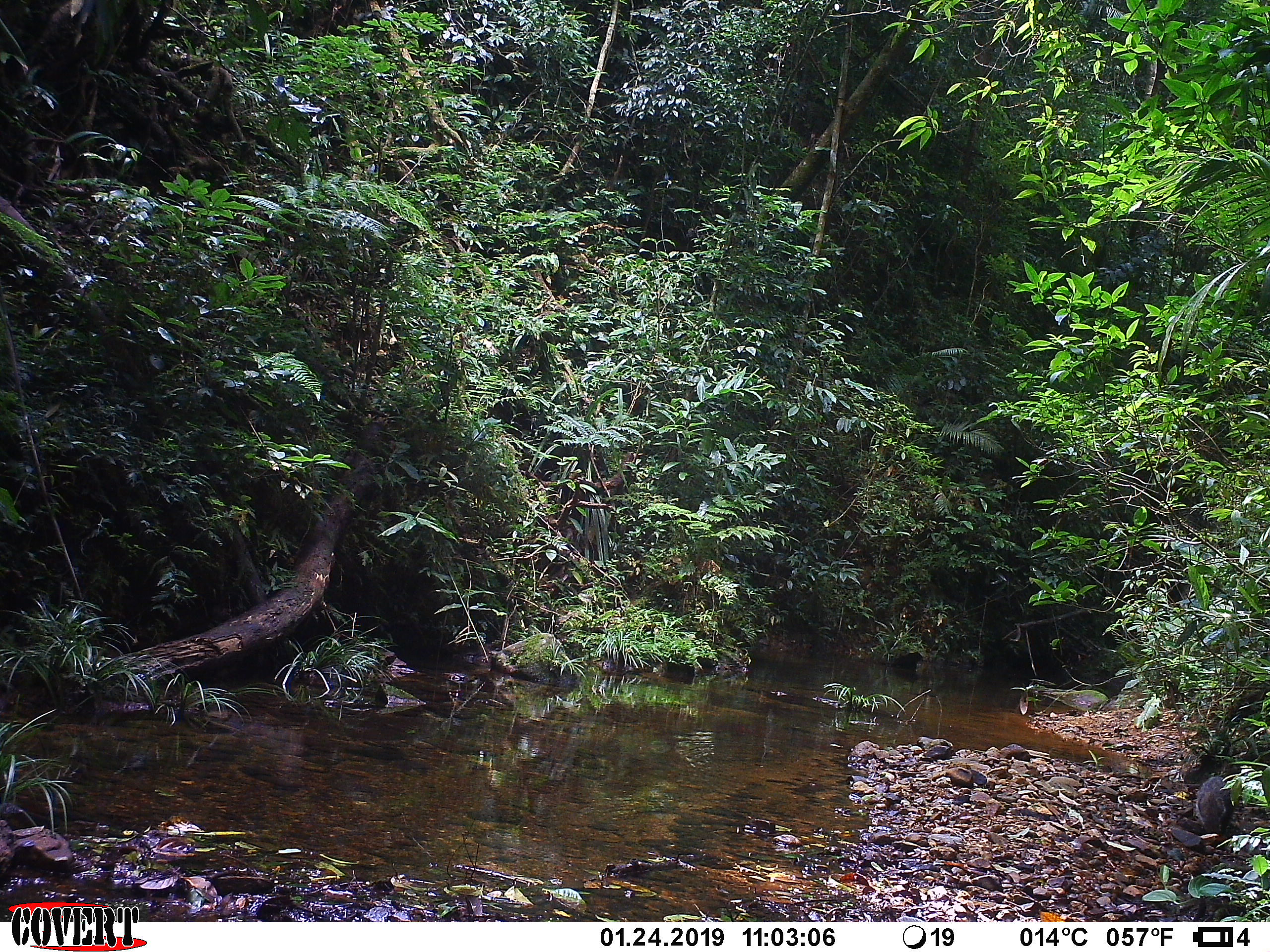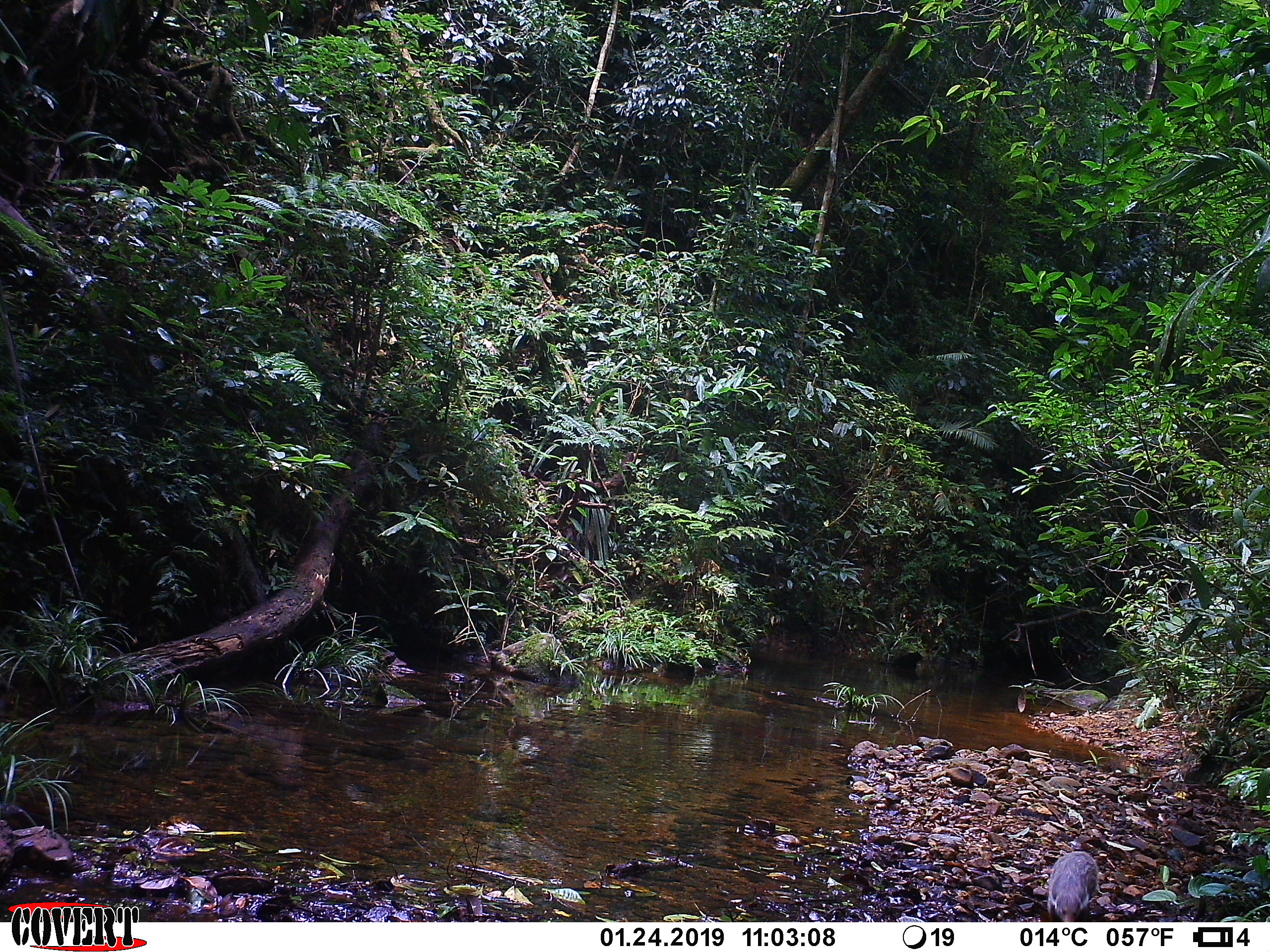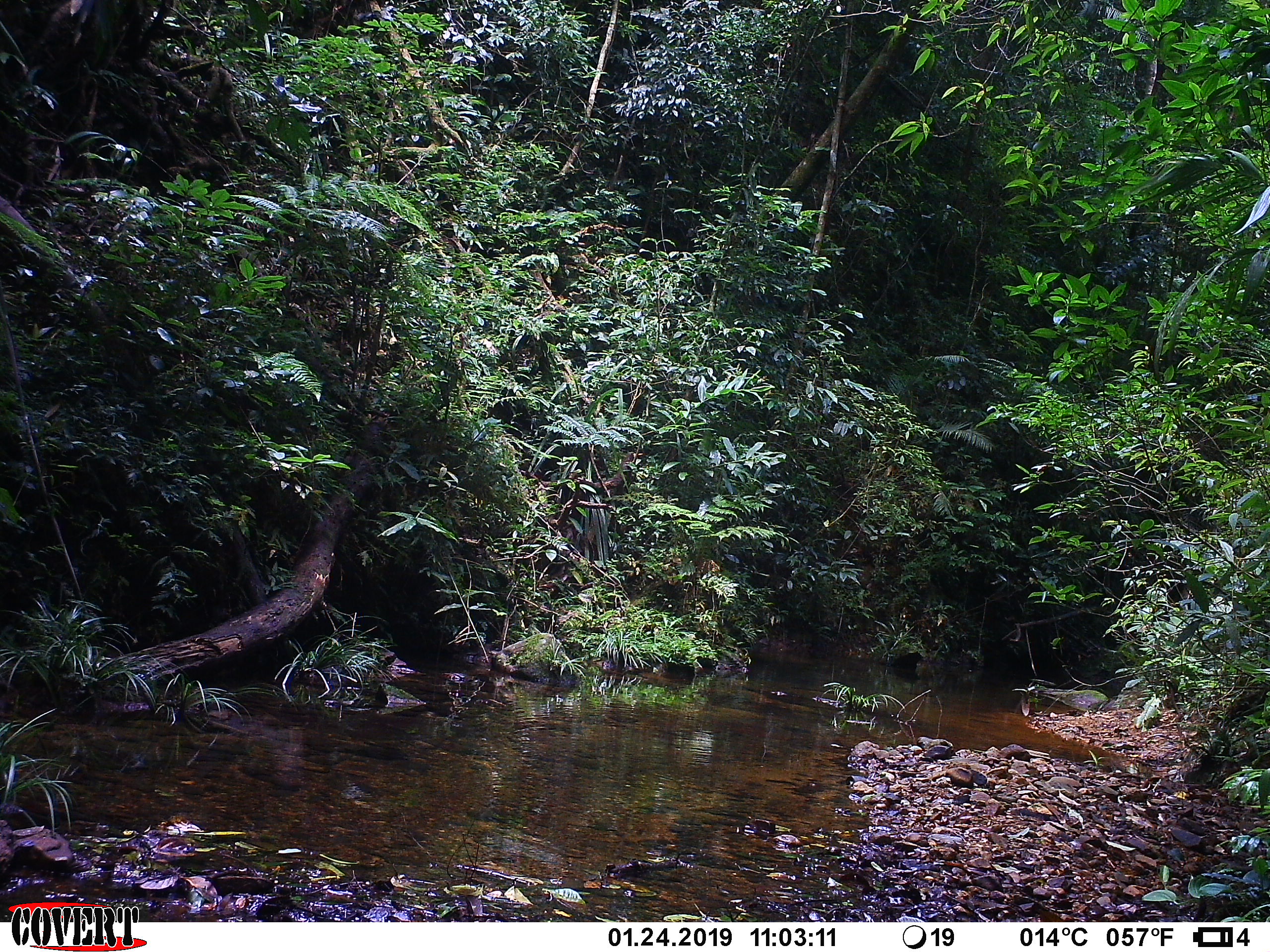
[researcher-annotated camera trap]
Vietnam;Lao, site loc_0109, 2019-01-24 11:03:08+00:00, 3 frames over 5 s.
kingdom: Animalia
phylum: Chordata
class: Mammalia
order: Carnivora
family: Herpestidae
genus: Urva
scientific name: Urva urva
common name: crab-eating mongoose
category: crab eating mongoose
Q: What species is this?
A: Crab eating mongoose (crab-eating mongoose) (Urva urva).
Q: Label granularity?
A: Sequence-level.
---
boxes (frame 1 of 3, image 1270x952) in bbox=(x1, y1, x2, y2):
crab eating mongoose: bbox=(1196, 775, 1234, 835)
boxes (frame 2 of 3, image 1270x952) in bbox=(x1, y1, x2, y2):
crab eating mongoose: bbox=(1047, 851, 1099, 922)